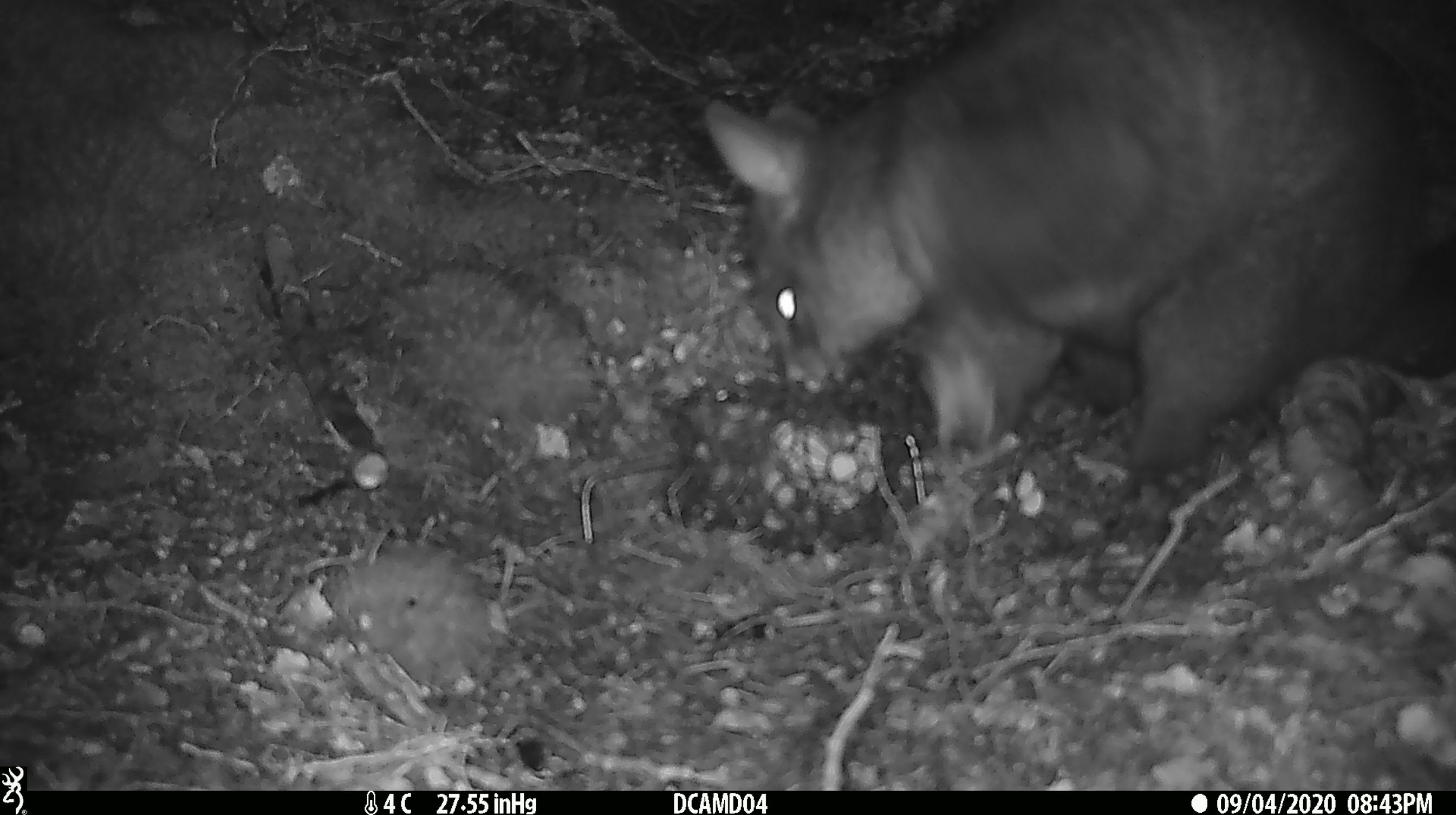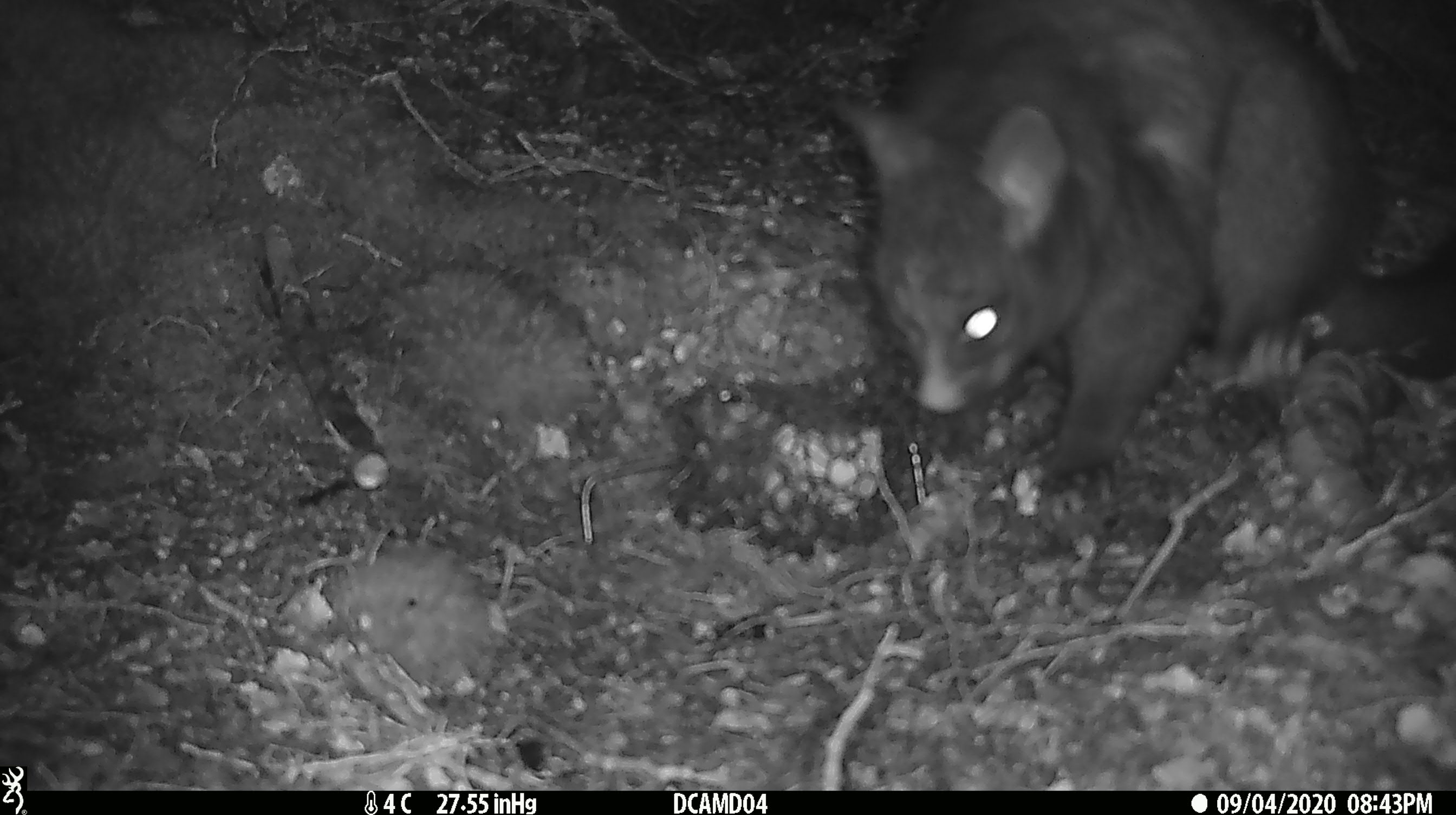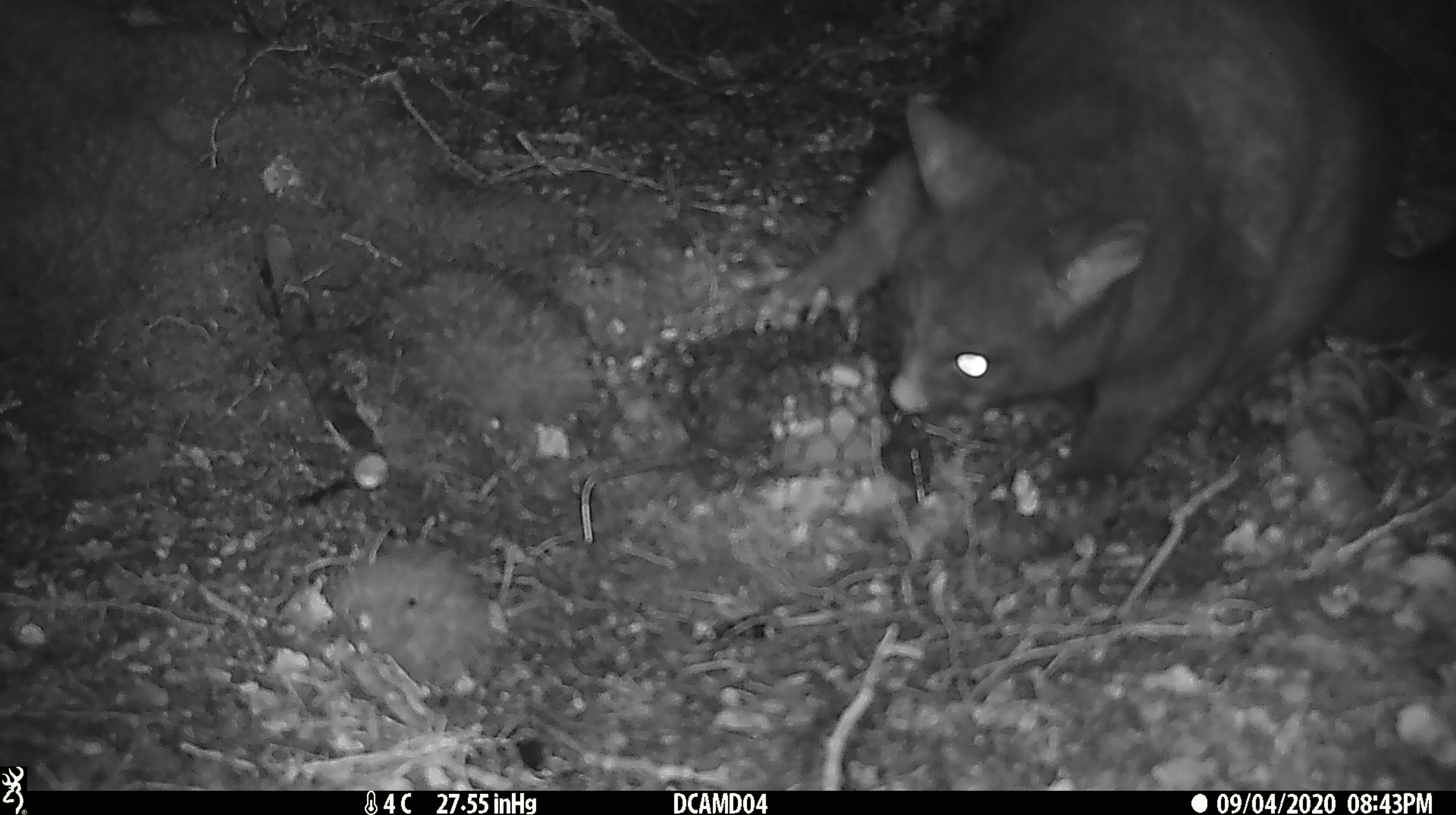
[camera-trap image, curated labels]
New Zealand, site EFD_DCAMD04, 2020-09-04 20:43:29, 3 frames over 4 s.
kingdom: Animalia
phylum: Chordata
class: Mammalia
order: Diprotodontia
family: Phalangeridae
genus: Trichosurus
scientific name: Trichosurus vulpecula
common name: common brushtail possum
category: possum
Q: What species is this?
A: Possum (common brushtail possum) (Trichosurus vulpecula).